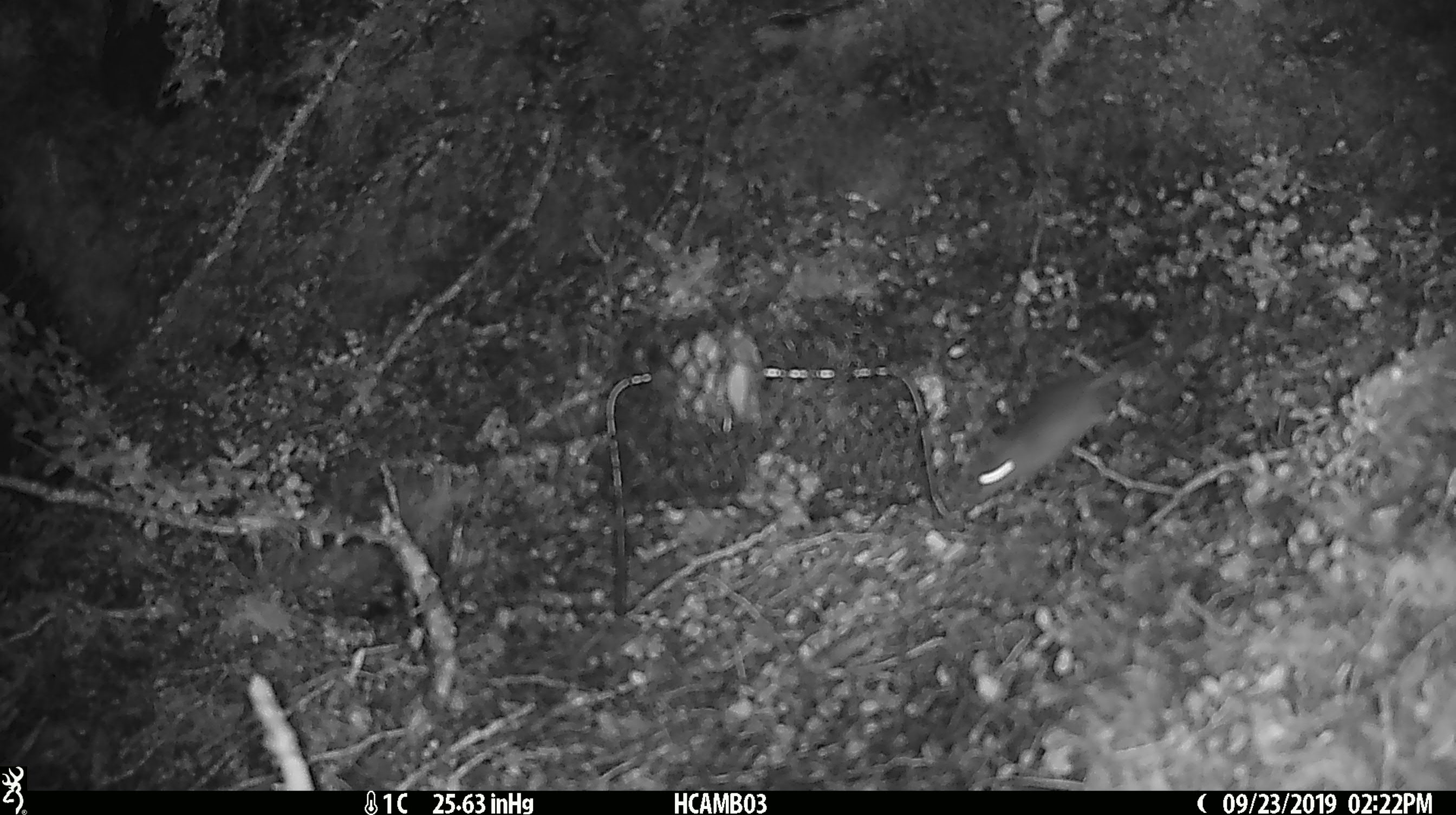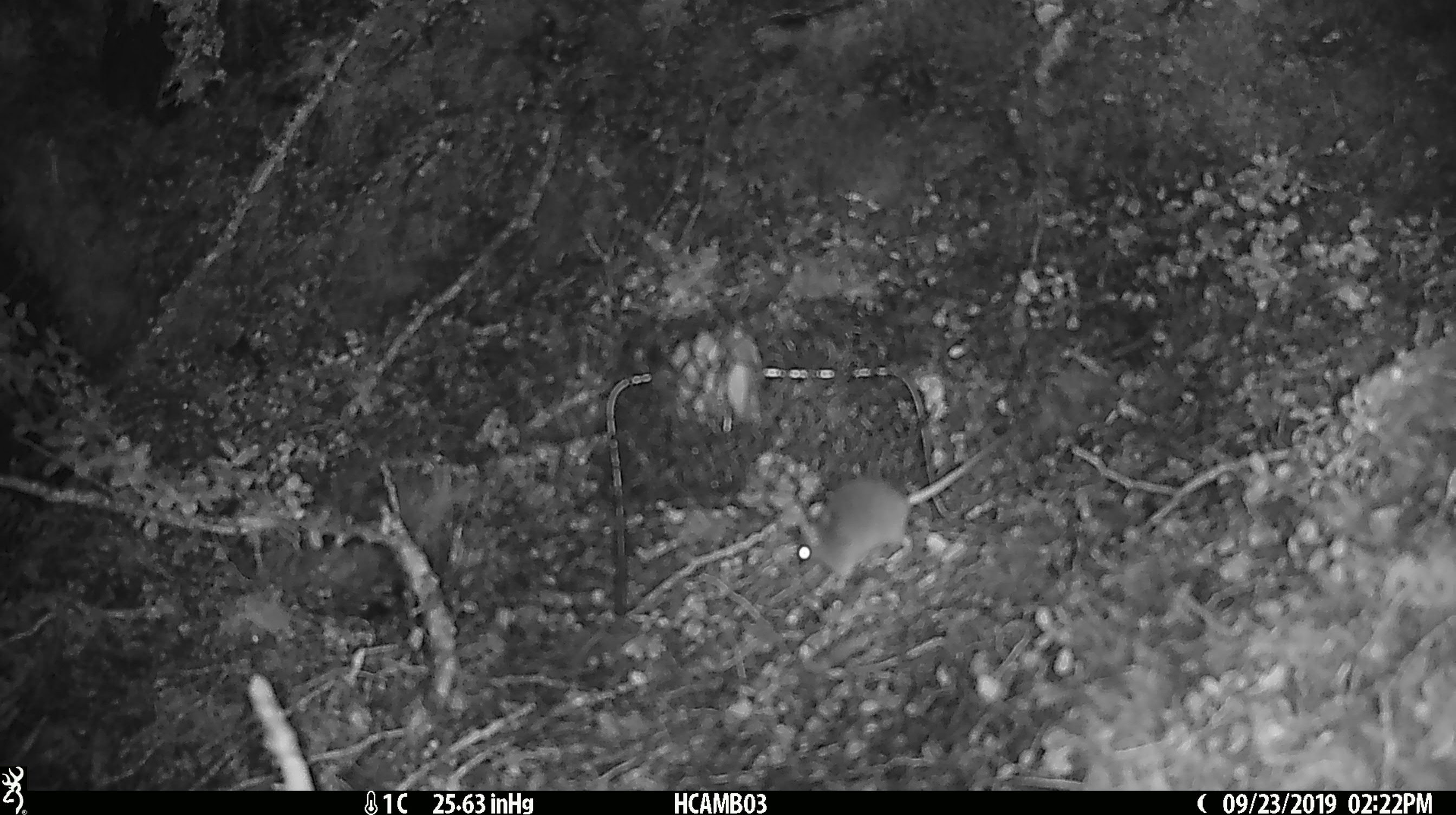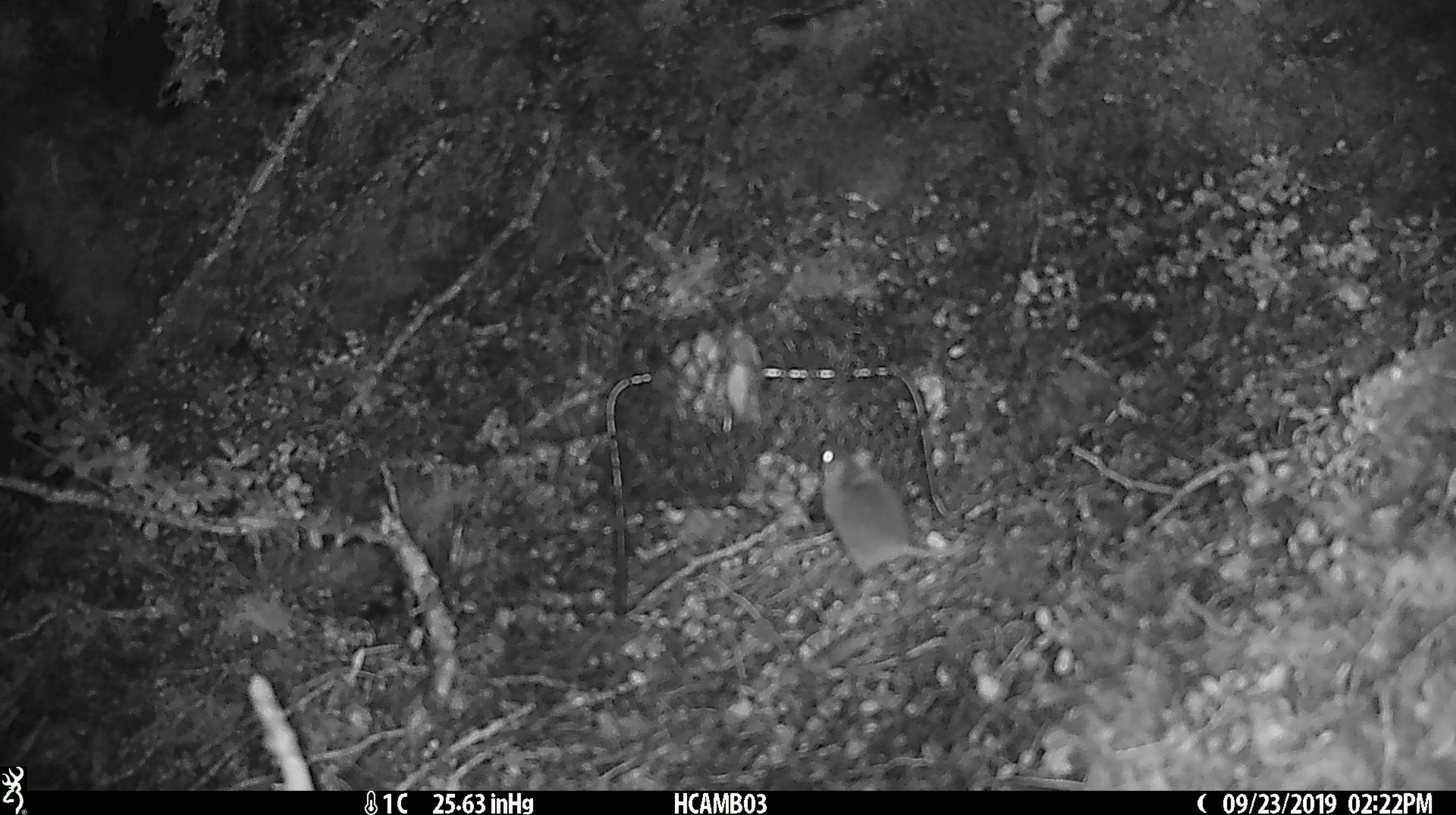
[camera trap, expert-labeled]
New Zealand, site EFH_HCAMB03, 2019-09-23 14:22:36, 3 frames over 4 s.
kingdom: Animalia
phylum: Chordata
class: Mammalia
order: Rodentia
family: Muridae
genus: Mus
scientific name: Mus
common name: mouse